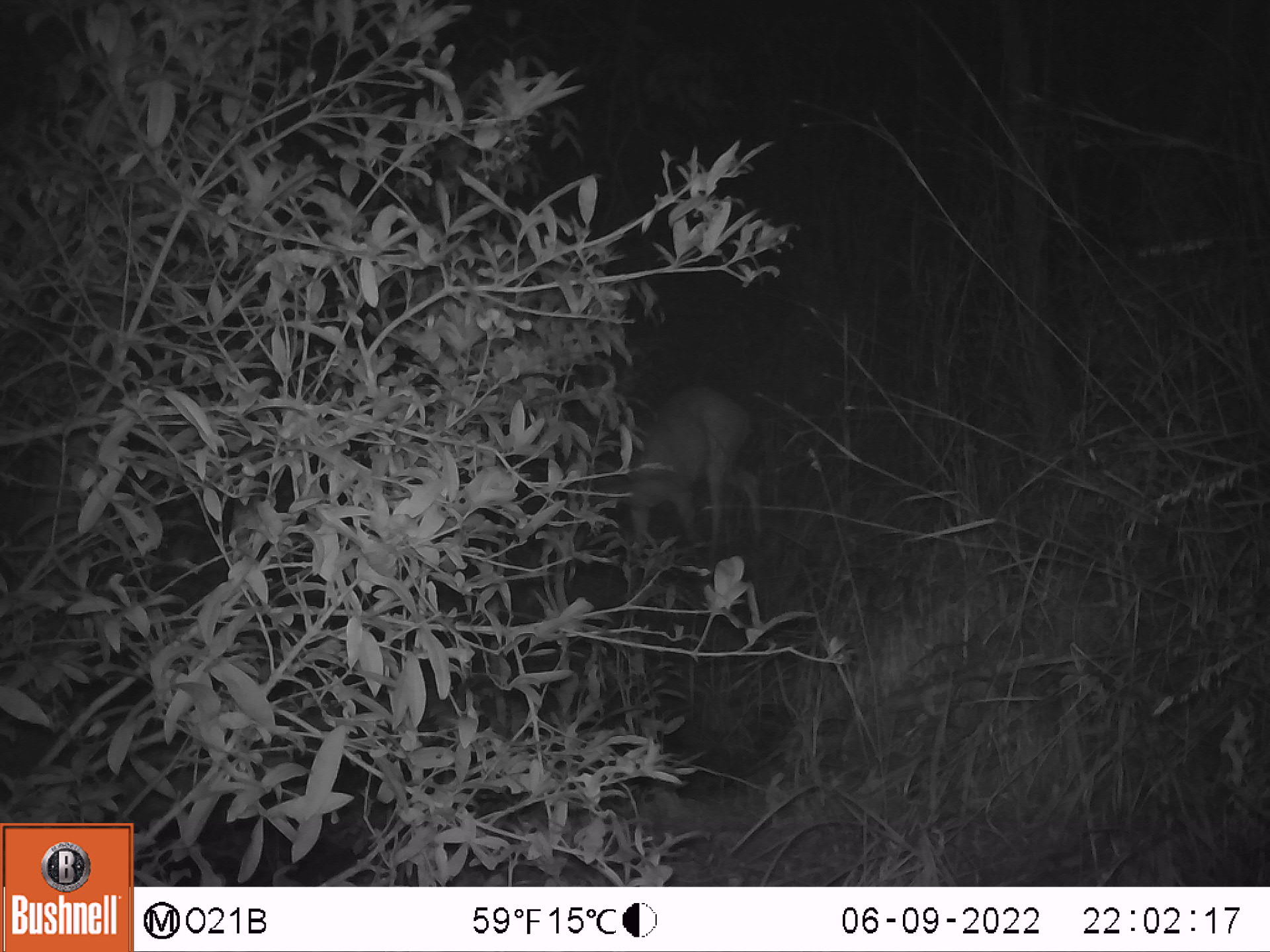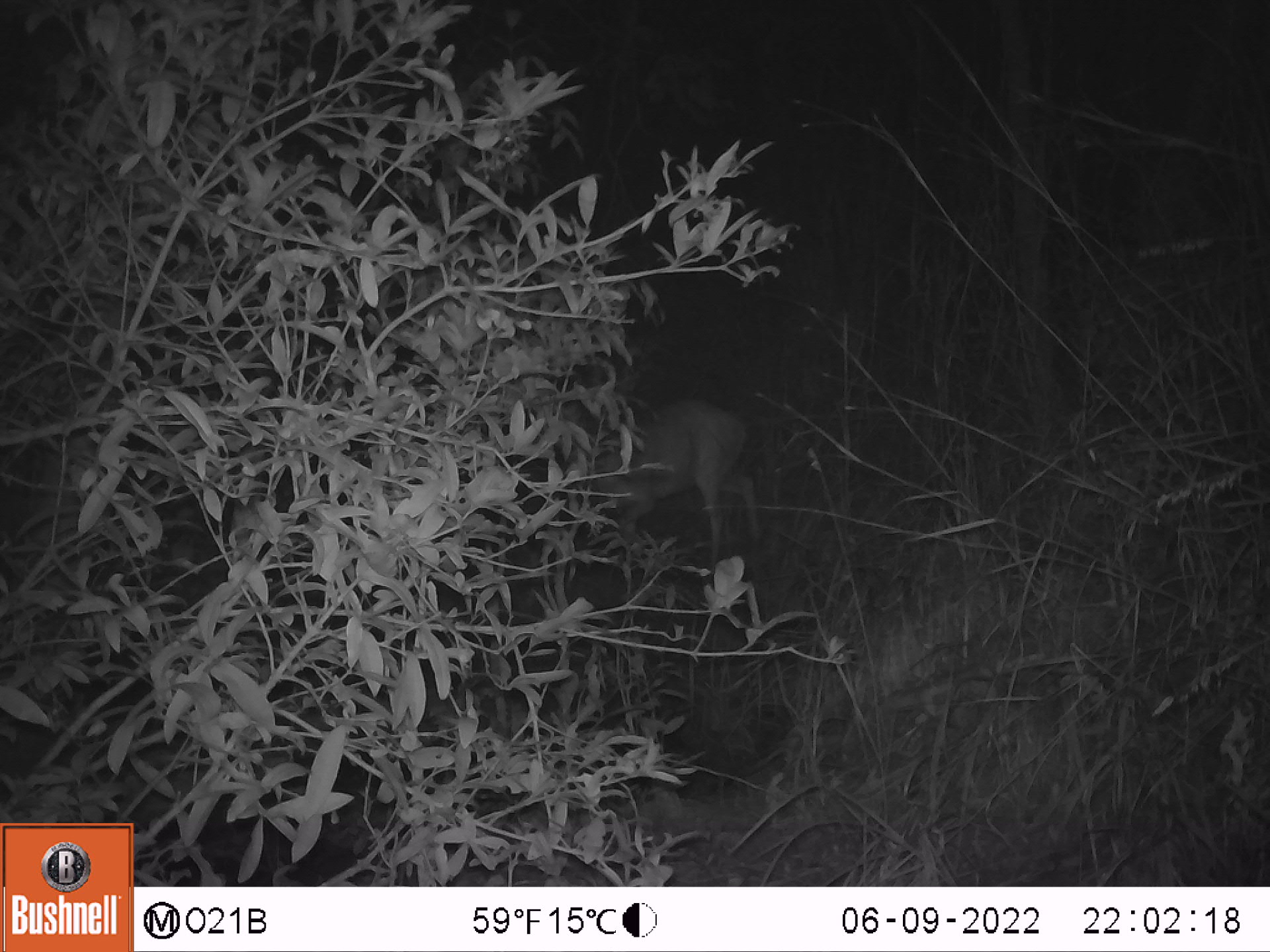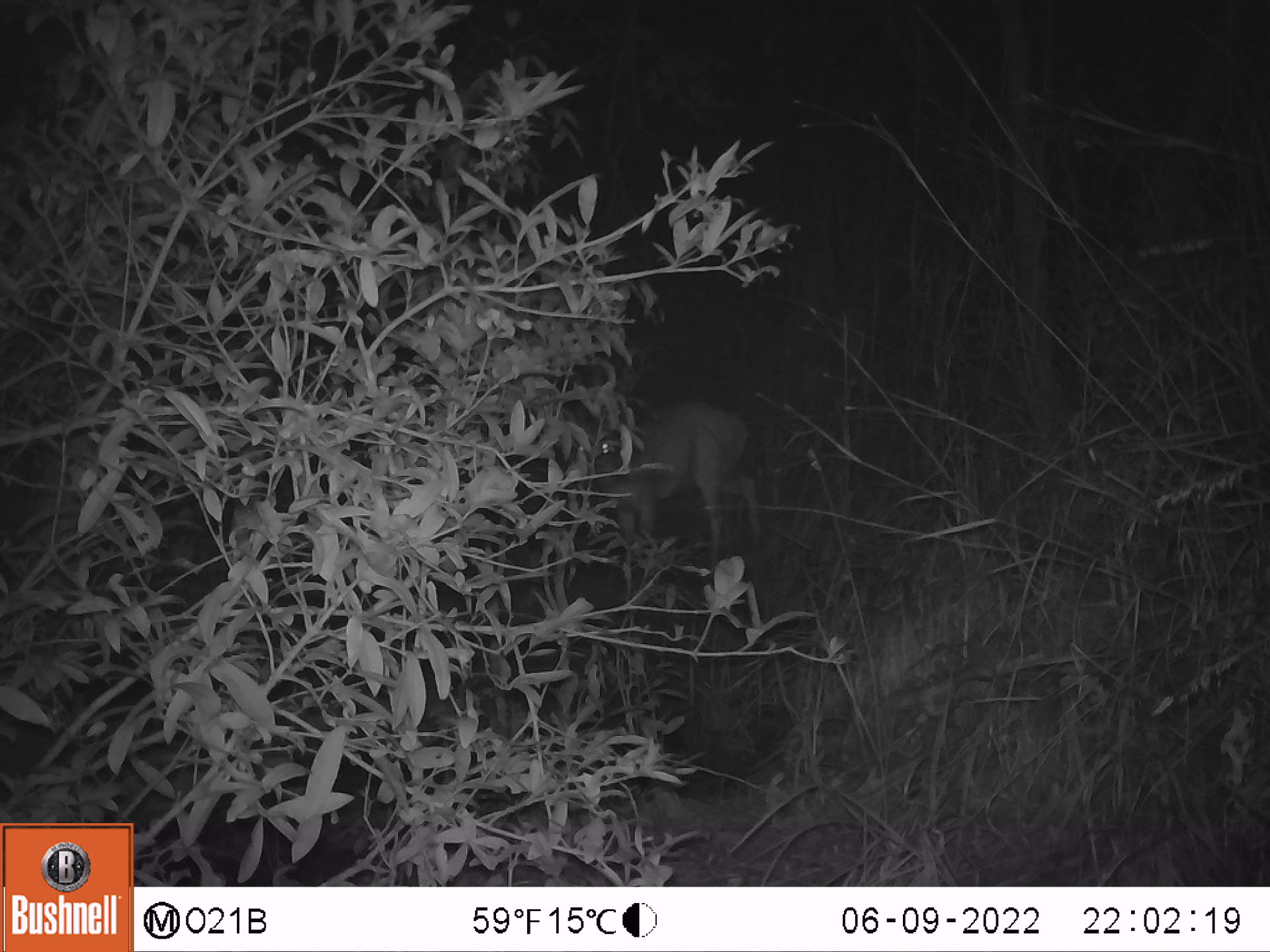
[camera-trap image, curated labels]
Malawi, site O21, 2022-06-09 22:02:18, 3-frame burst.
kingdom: Animalia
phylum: Chordata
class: Mammalia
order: Artiodactyla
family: Bovidae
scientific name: Antilopinae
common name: small antelope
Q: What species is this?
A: Small antelope (Antilopinae).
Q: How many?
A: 1.